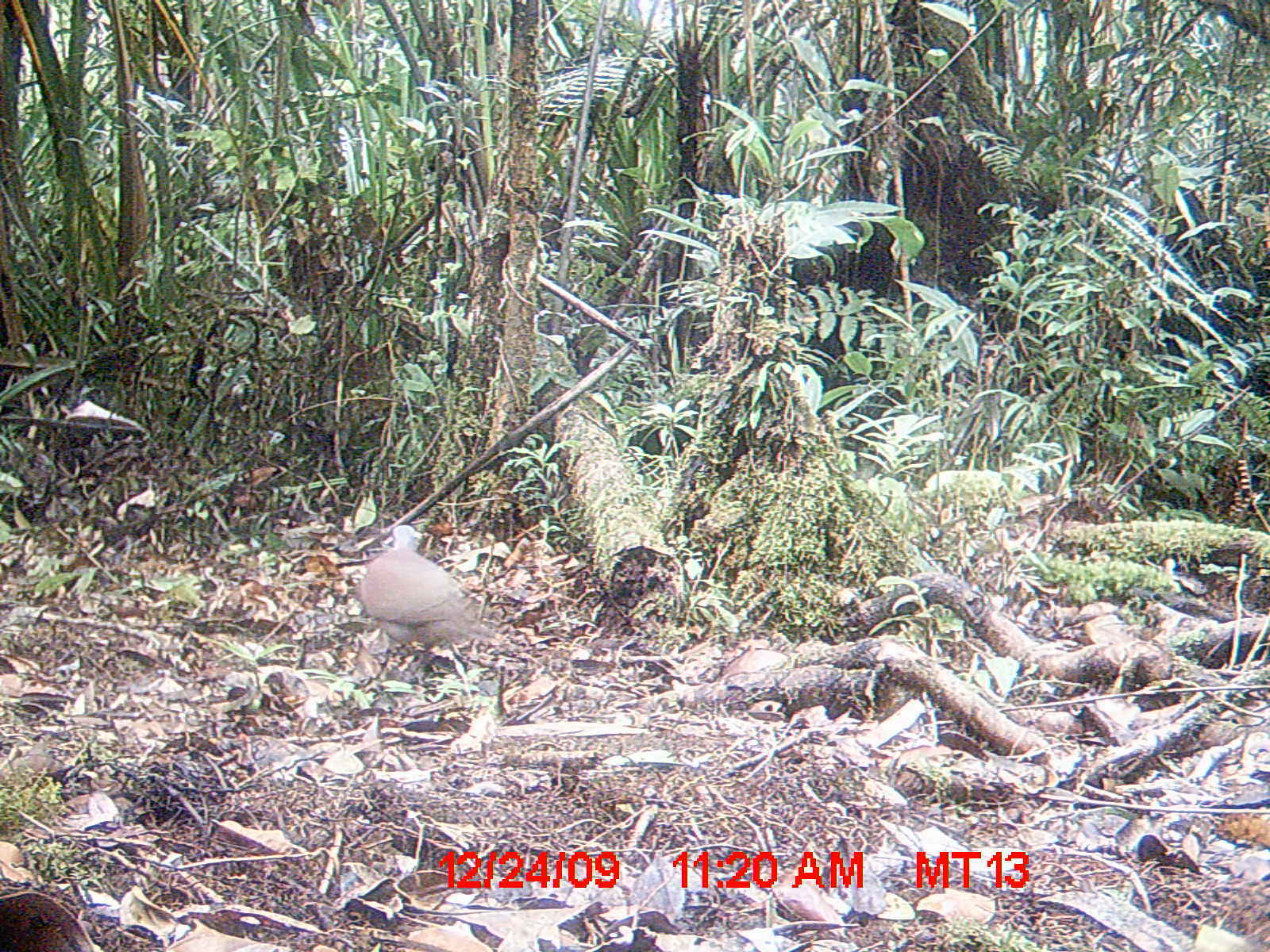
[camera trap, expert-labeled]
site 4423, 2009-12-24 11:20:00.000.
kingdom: Animalia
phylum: Chordata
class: Aves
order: Columbiformes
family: Columbidae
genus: Streptopelia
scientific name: Streptopelia picturata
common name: malagasy turtle dove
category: nesoenas picturata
Nesoenas picturata (malagasy turtle dove) (Streptopelia picturata), count 2.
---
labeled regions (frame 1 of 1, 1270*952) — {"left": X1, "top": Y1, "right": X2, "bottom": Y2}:
nesoenas picturata: {"left": 359, "top": 523, "right": 502, "bottom": 670}